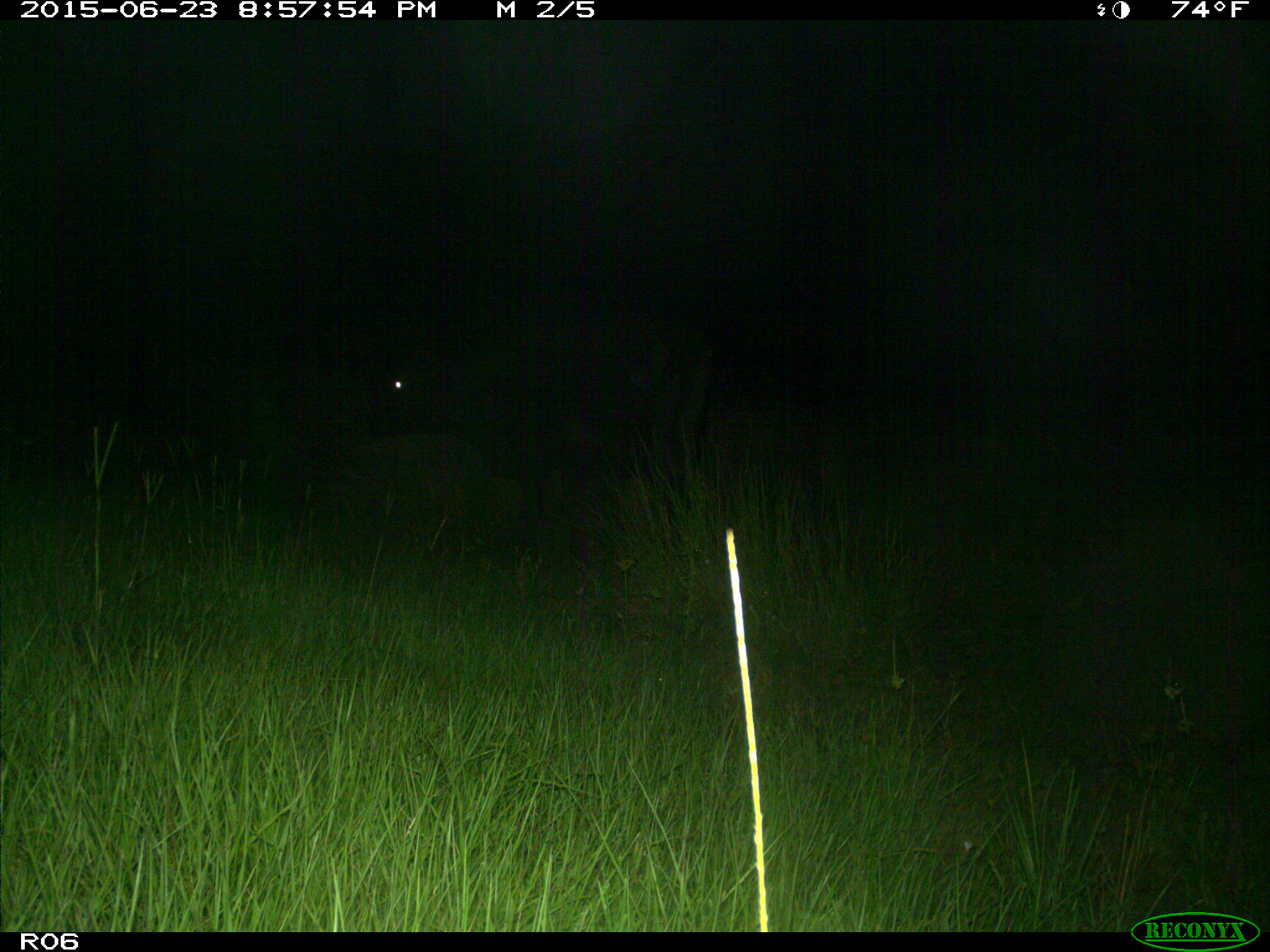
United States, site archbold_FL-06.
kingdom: Animalia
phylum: Chordata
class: Mammalia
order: Artiodactyla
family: Bovidae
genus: Bos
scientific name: Bos taurus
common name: domestic cow